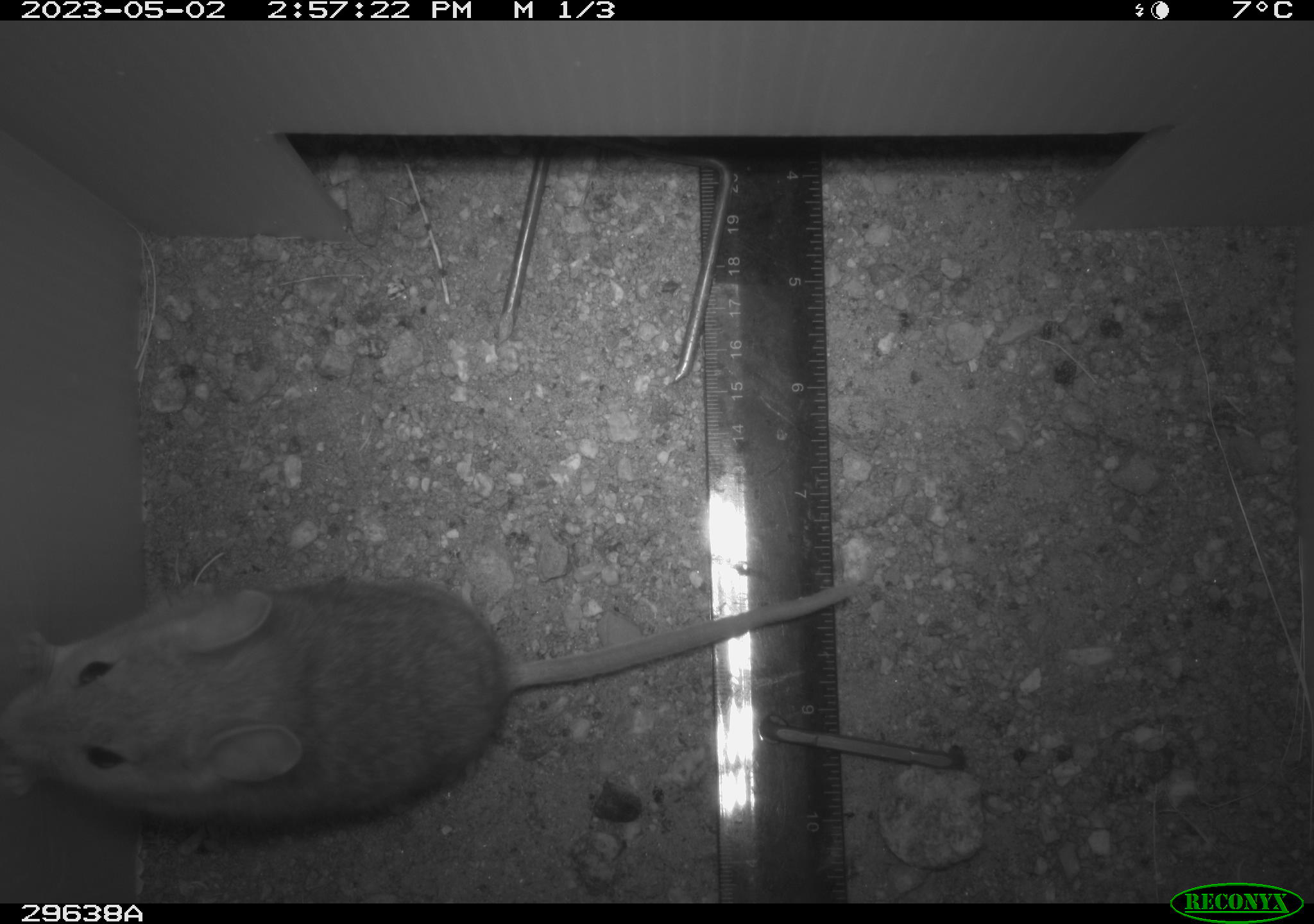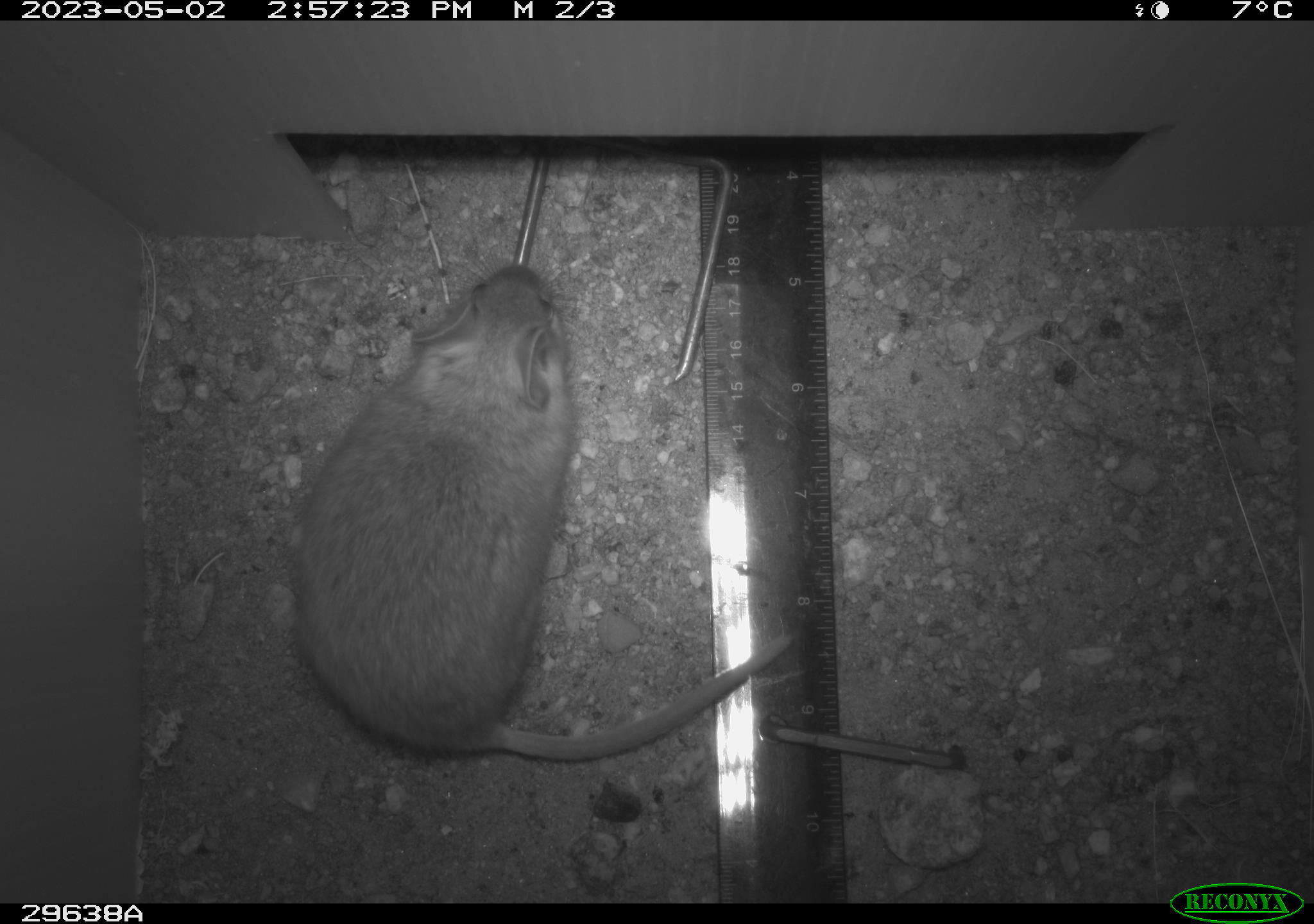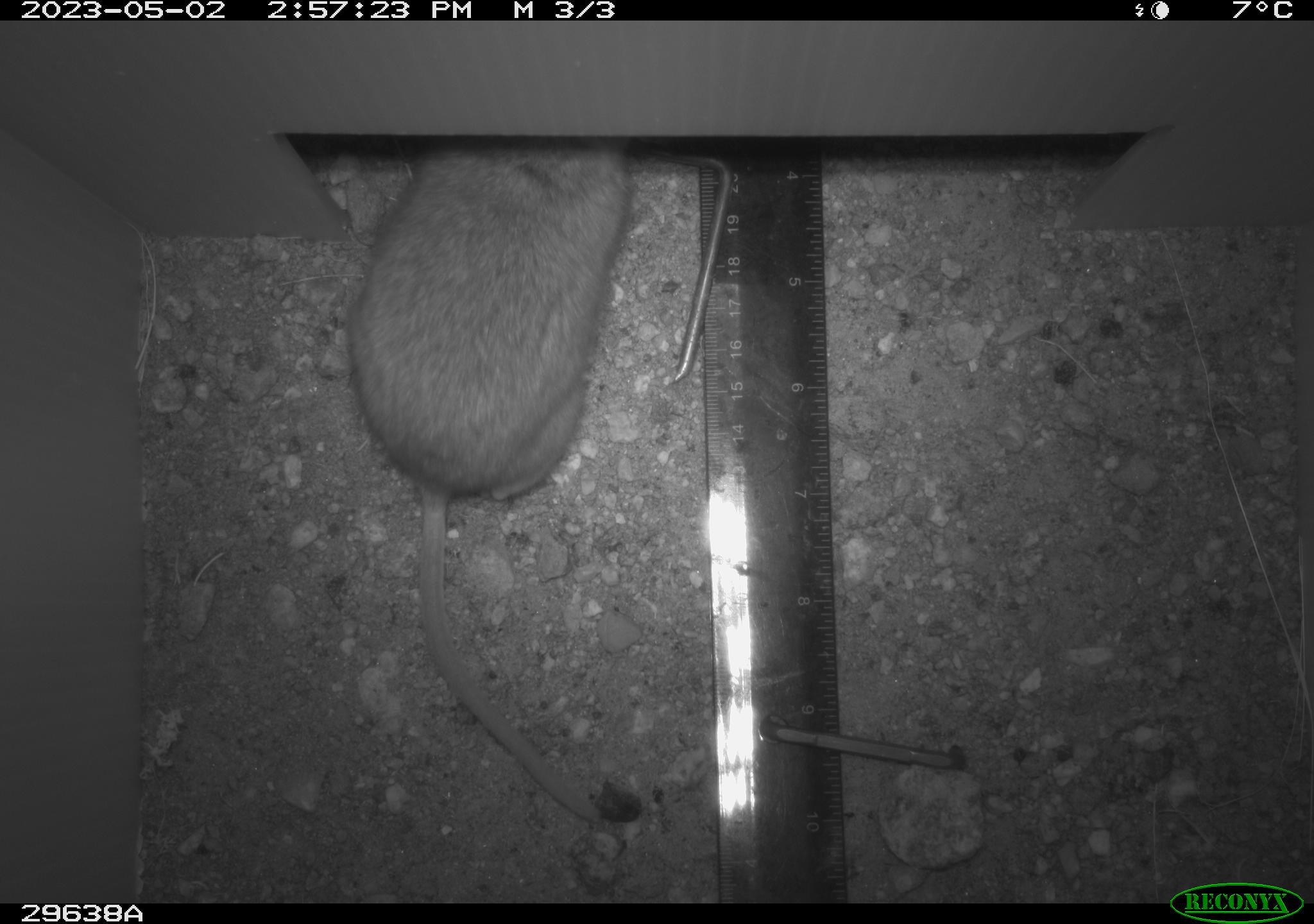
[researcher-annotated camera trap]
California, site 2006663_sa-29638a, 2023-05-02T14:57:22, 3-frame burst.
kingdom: Animalia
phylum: Chordata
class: Mammalia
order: Rodentia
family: Cricetidae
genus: Neotoma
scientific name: Neotoma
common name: pack rat or woodrat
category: neotoma species